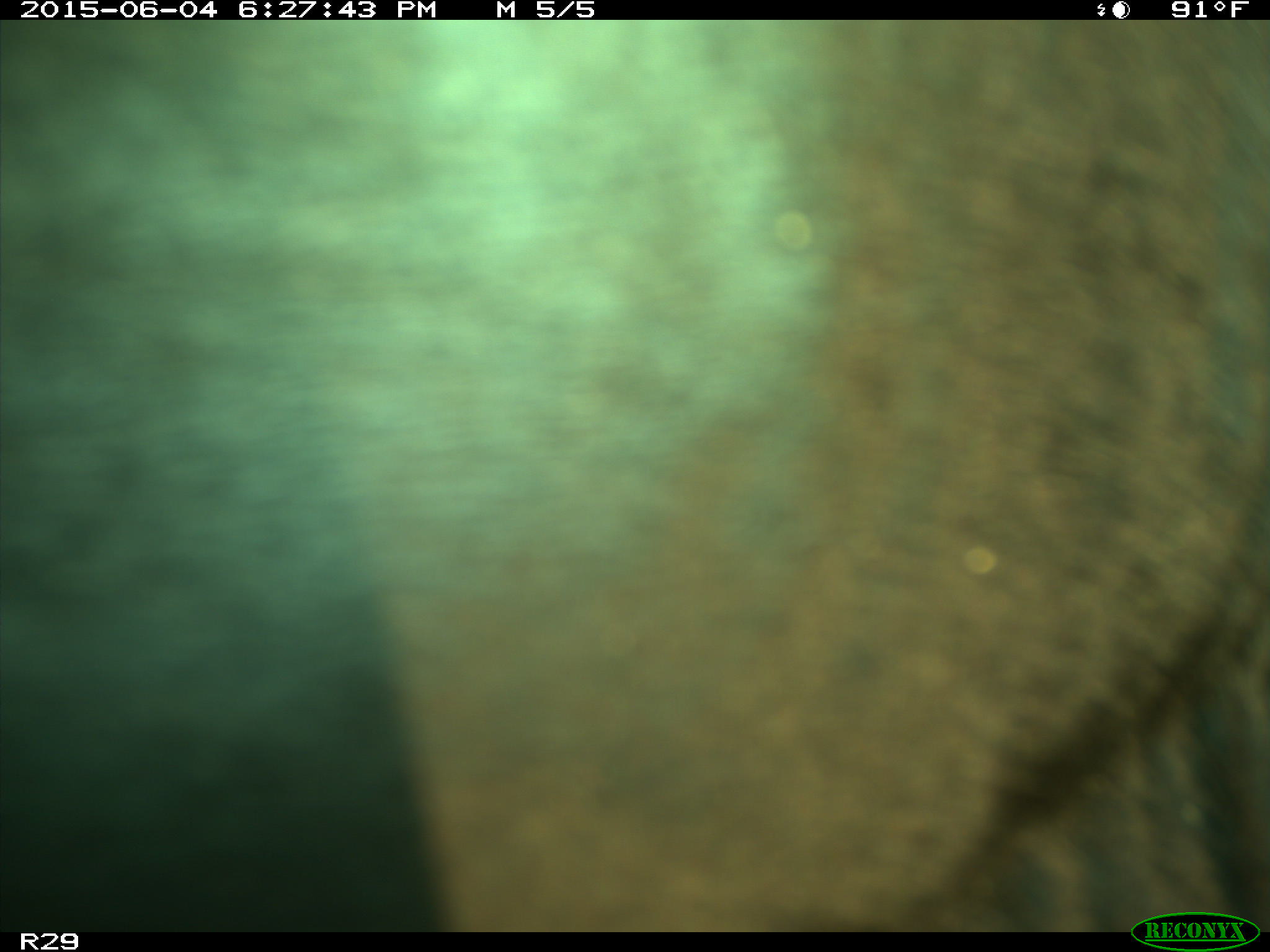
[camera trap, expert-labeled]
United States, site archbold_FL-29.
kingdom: Animalia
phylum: Chordata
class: Mammalia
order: Artiodactyla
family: Bovidae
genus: Bos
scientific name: Bos taurus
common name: domestic cow